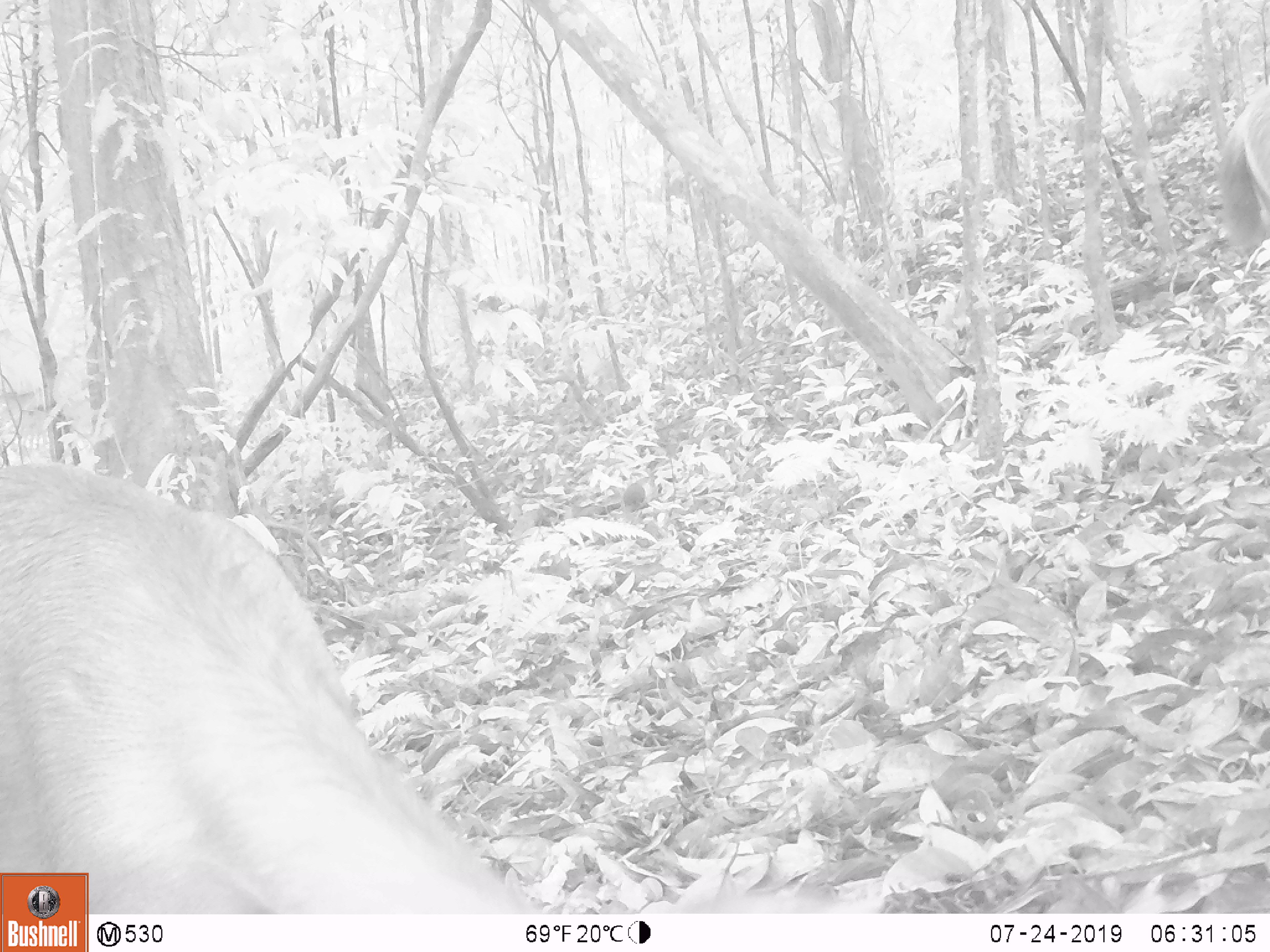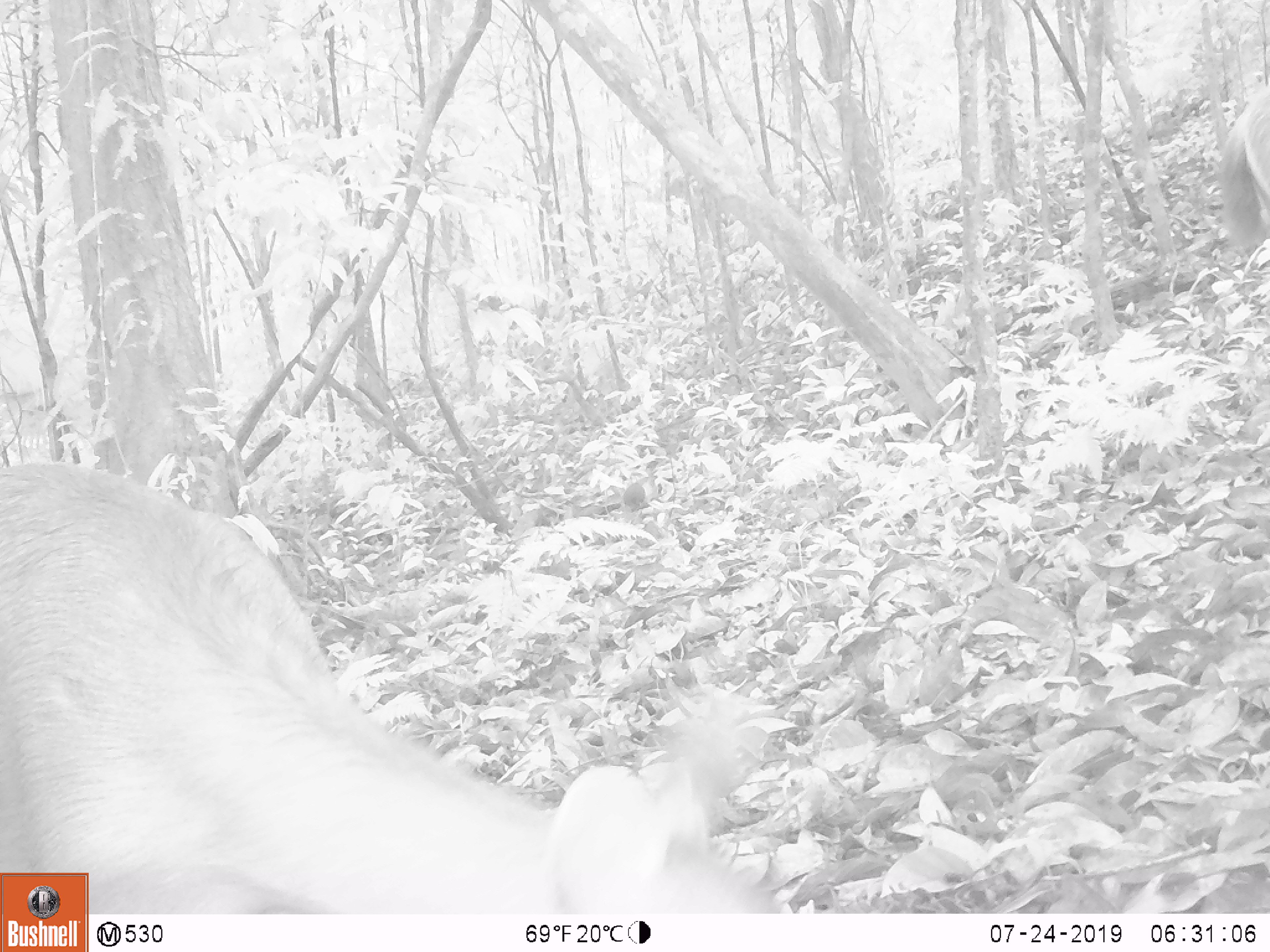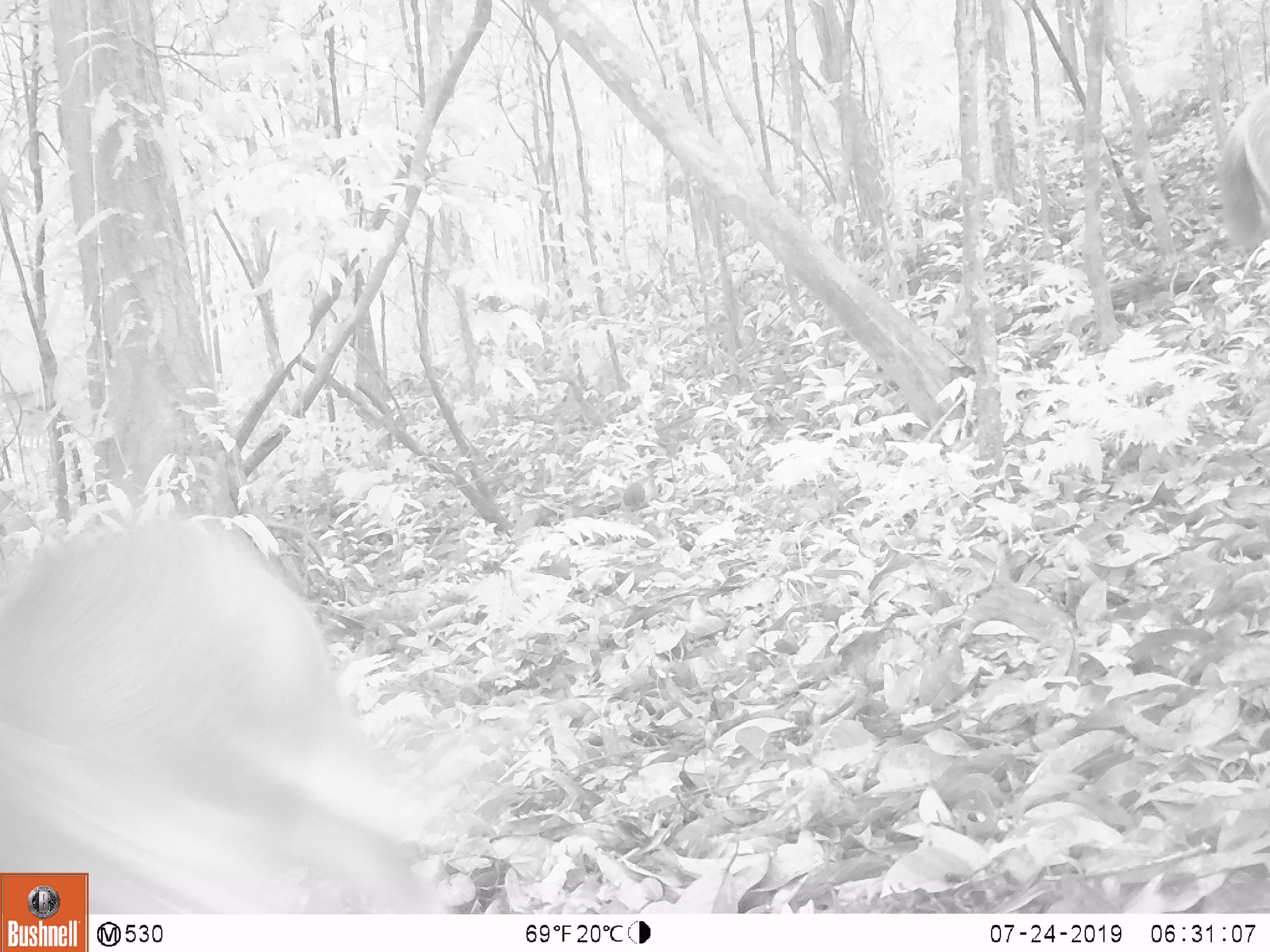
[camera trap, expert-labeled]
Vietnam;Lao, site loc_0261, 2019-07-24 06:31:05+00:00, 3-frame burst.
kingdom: Animalia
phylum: Chordata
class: Mammalia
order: Artiodactyla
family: Cervidae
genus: Rusa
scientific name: Rusa unicolor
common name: sambar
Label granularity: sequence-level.